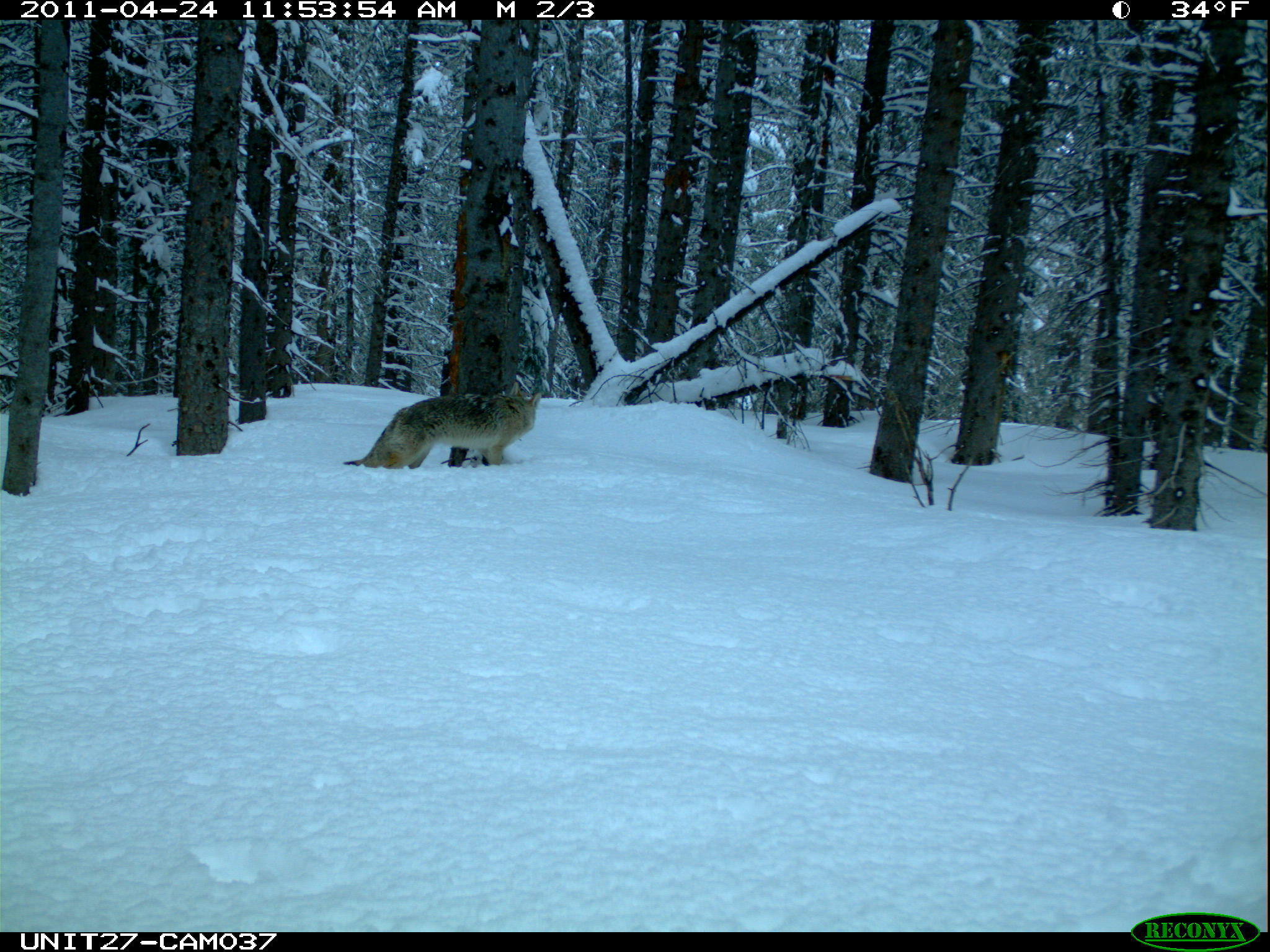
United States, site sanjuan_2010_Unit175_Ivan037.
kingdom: Animalia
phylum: Chordata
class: Mammalia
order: Carnivora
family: Canidae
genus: Canis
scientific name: Canis latrans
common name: coyote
Canis latrans (coyote).